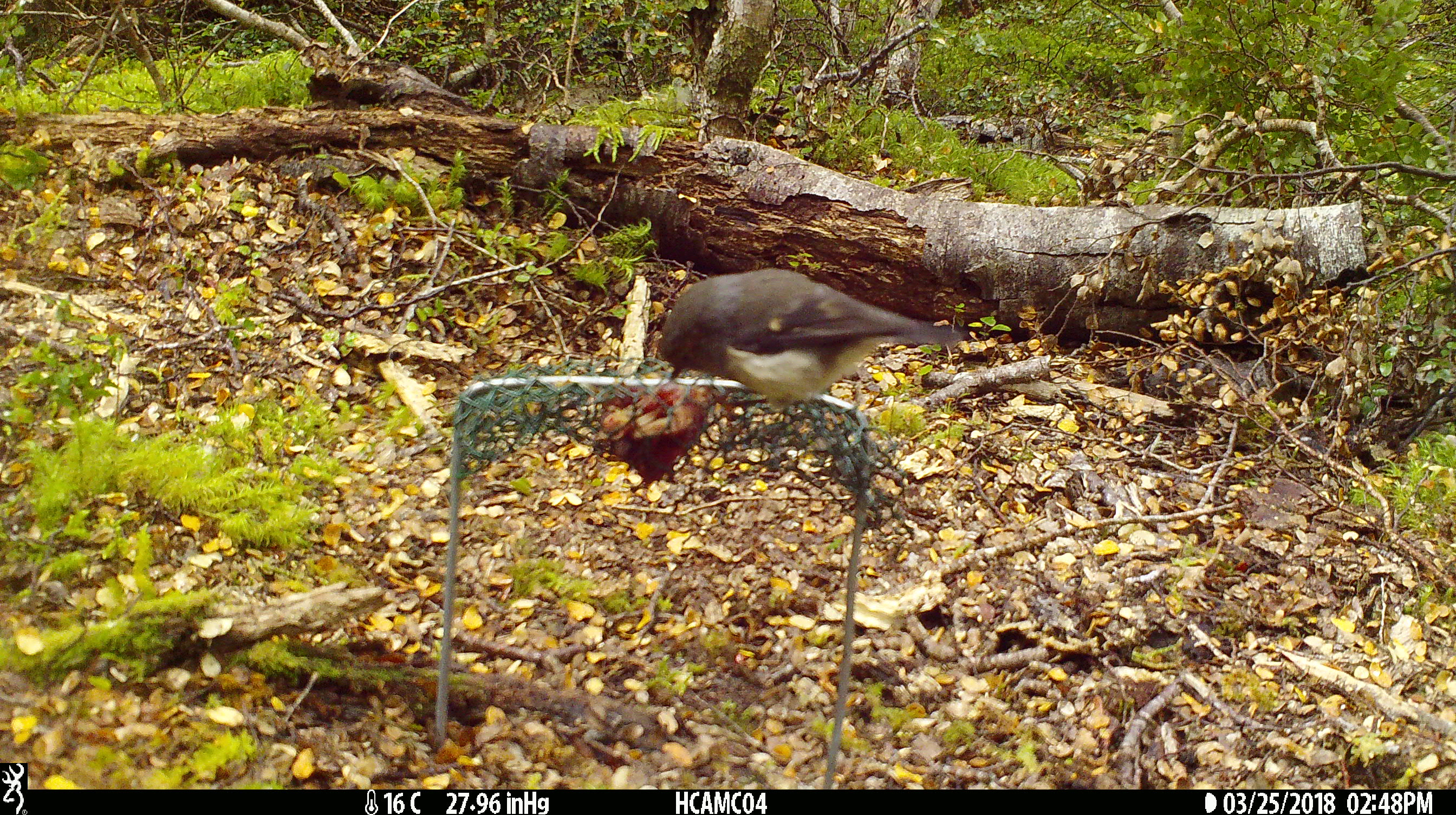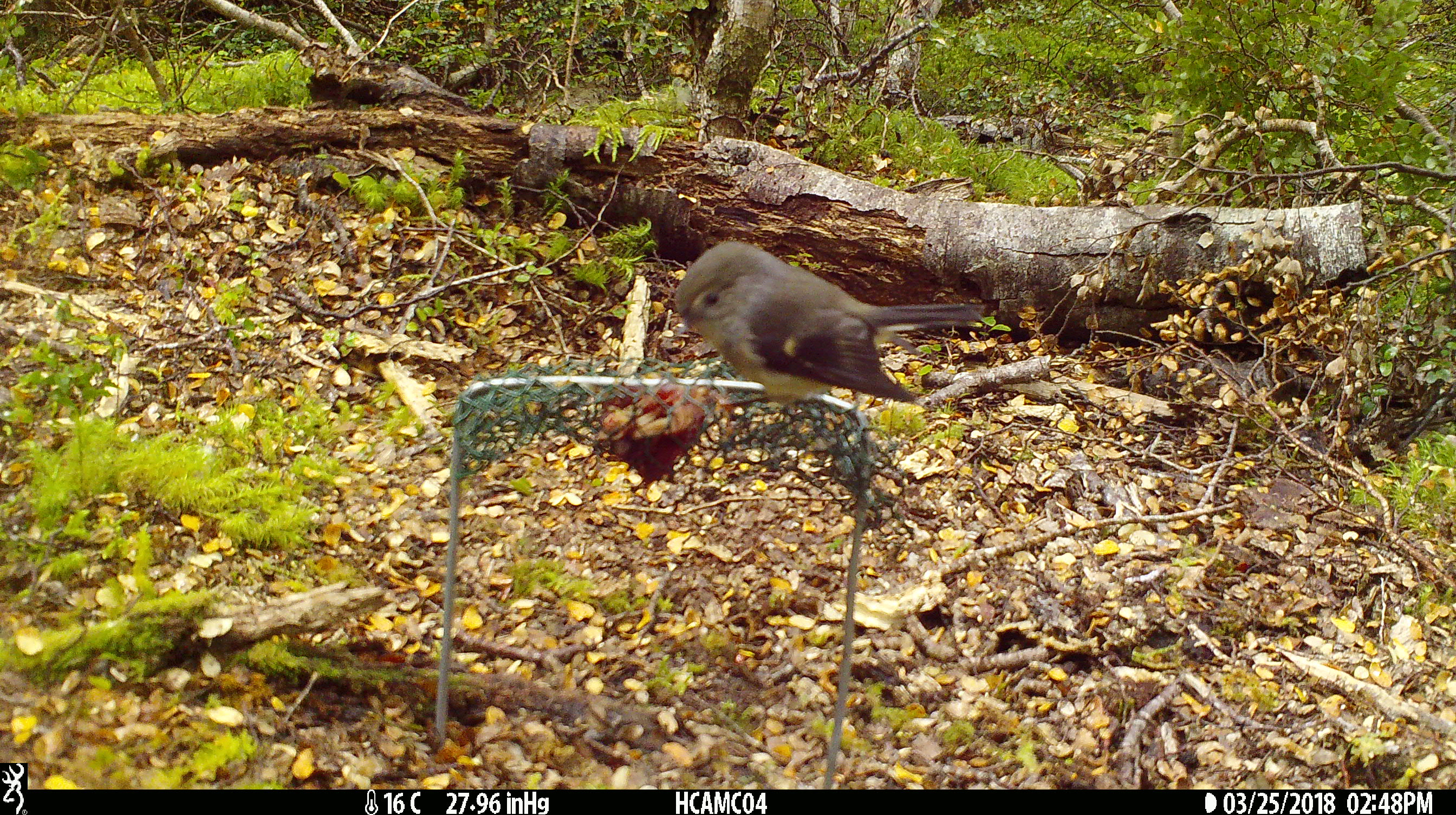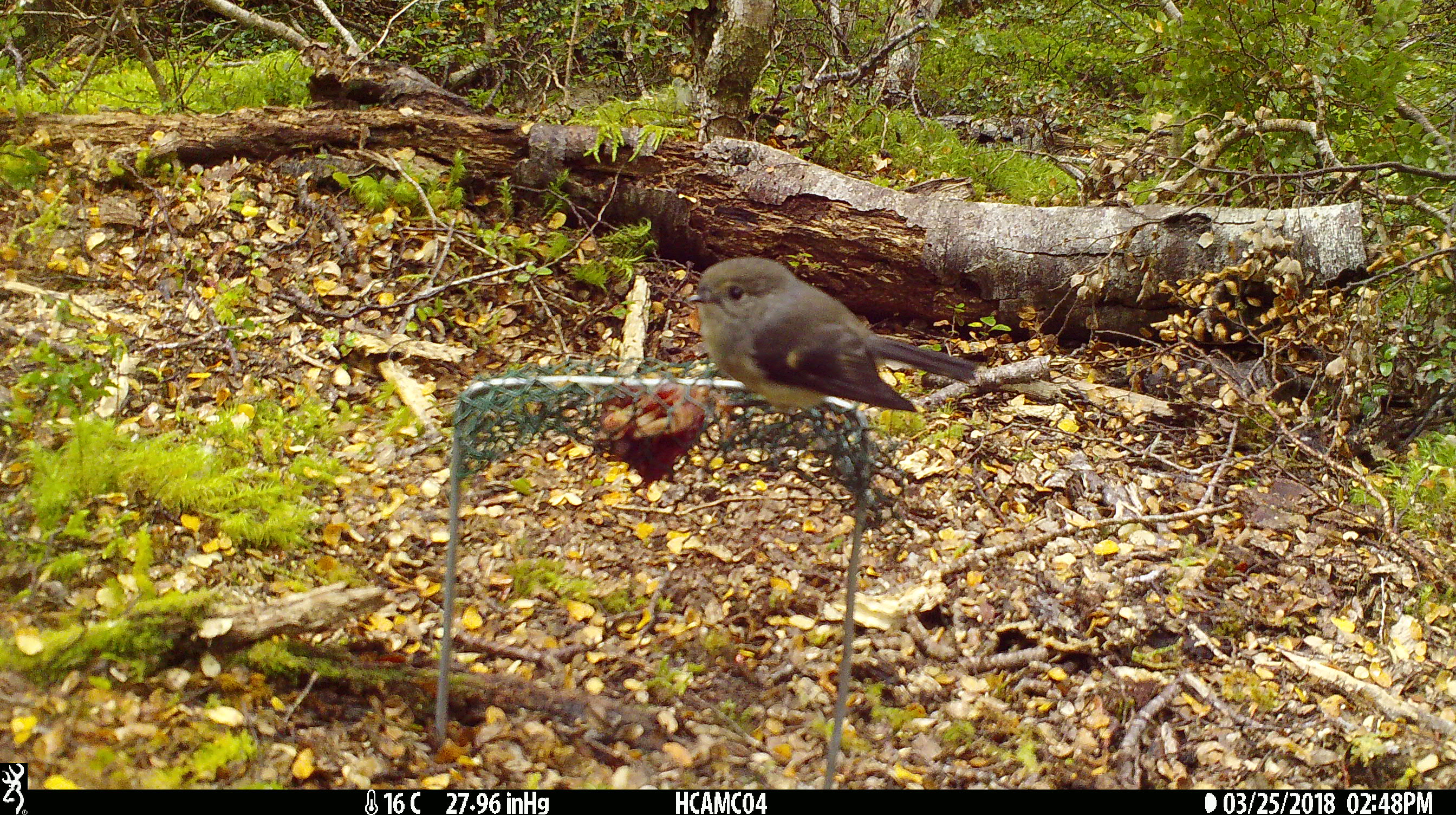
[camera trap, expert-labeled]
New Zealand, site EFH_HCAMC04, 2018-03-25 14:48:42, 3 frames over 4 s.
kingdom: Animalia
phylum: Chordata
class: Aves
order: Passeriformes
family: Petroicidae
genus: Petroica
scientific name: Petroica macrocephala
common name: tomtit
Tomtit (Petroica macrocephala).